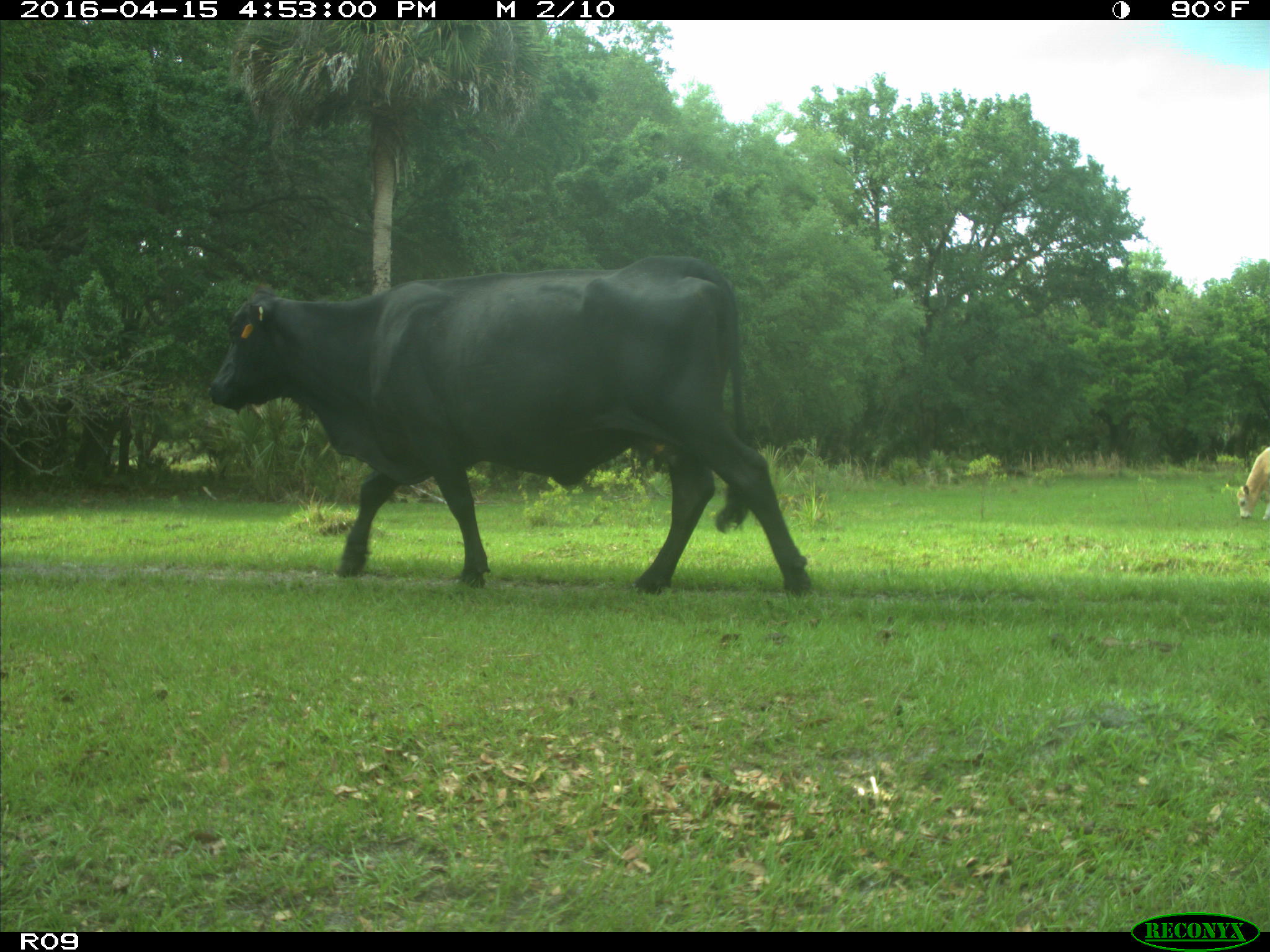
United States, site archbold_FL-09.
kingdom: Animalia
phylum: Chordata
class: Mammalia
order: Artiodactyla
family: Bovidae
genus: Bos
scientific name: Bos taurus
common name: domestic cow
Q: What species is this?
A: Bos taurus (domestic cow).